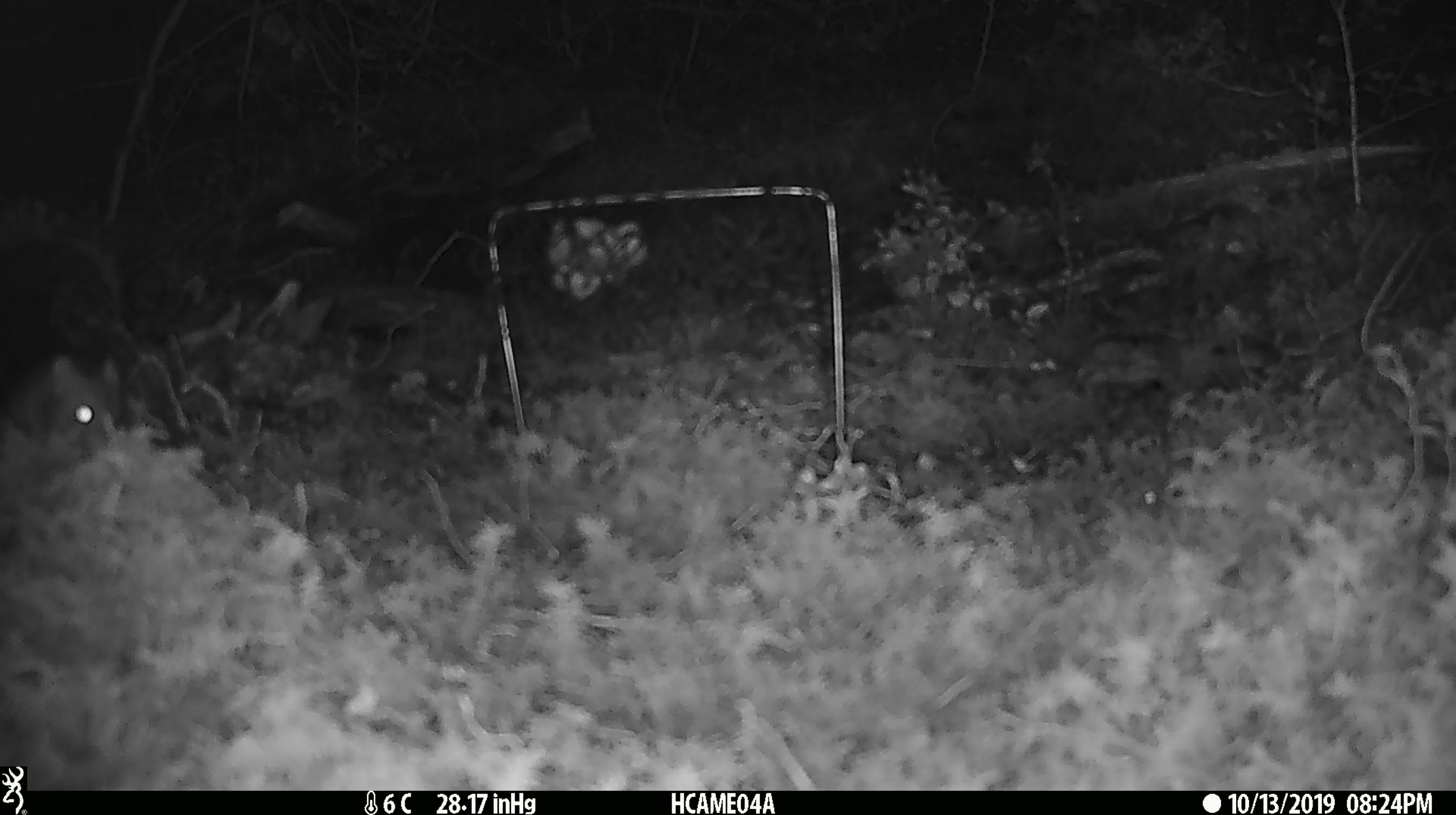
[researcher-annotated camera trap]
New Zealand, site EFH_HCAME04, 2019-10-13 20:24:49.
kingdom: Animalia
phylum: Chordata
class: Mammalia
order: Rodentia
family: Muridae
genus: Mus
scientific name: Mus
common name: mouse